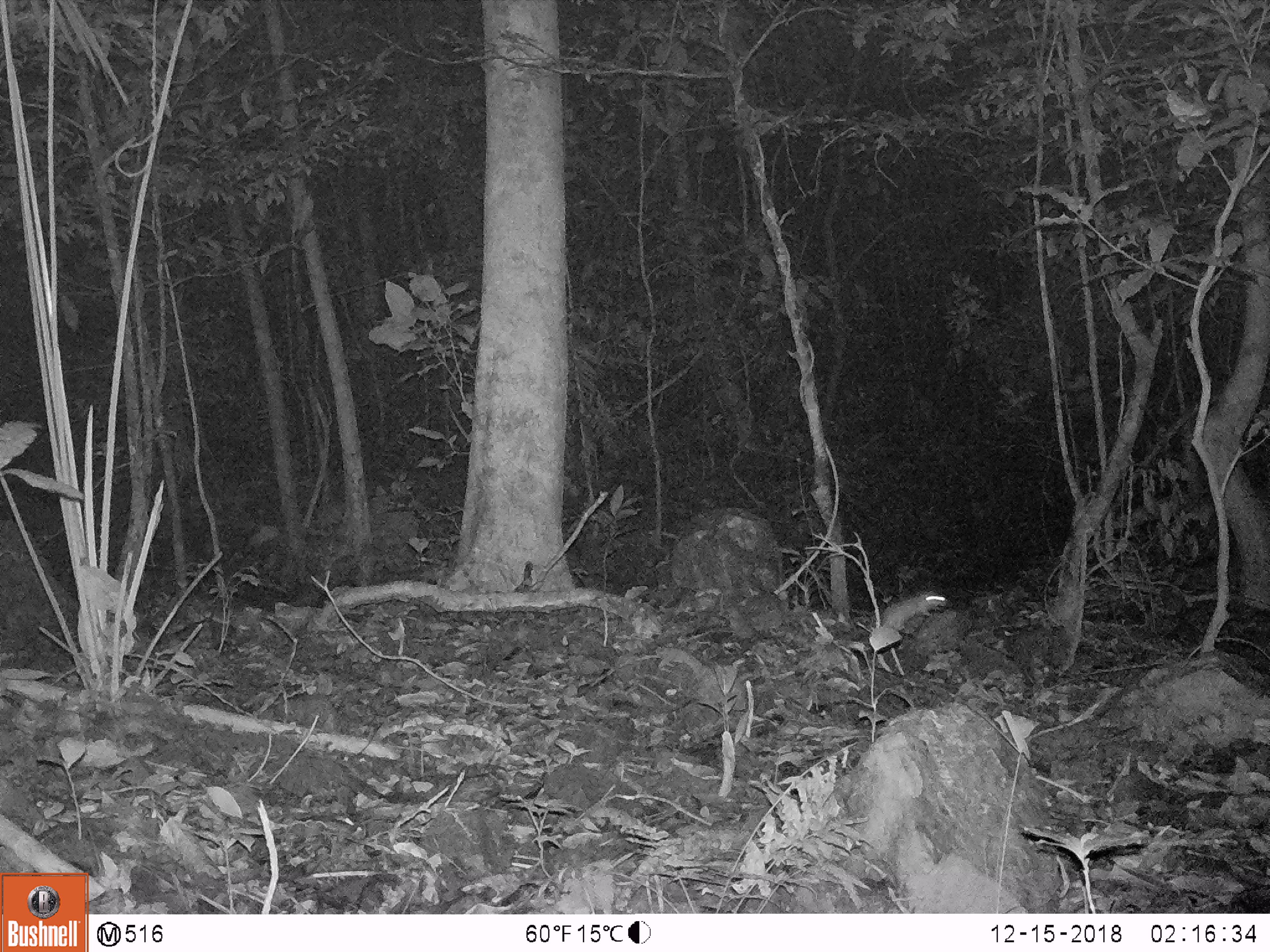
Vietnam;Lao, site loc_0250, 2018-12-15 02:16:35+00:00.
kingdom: Animalia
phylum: Chordata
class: Mammalia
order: Rodentia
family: Muridae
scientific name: Muridae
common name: old-world mice and rats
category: unidentified murid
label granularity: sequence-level